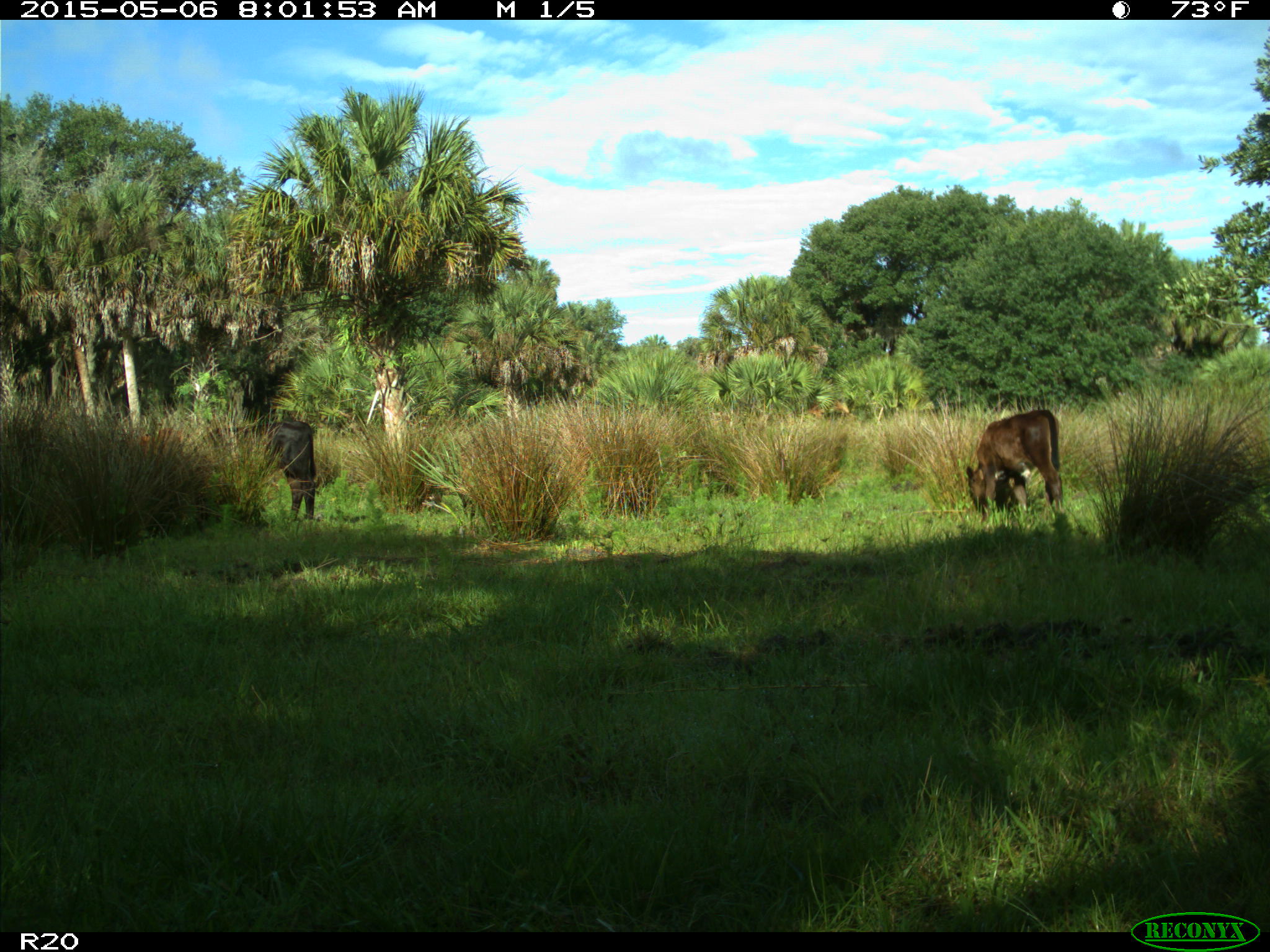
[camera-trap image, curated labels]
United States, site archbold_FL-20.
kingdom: Animalia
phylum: Chordata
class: Mammalia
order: Artiodactyla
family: Bovidae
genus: Bos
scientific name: Bos taurus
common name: domestic cow